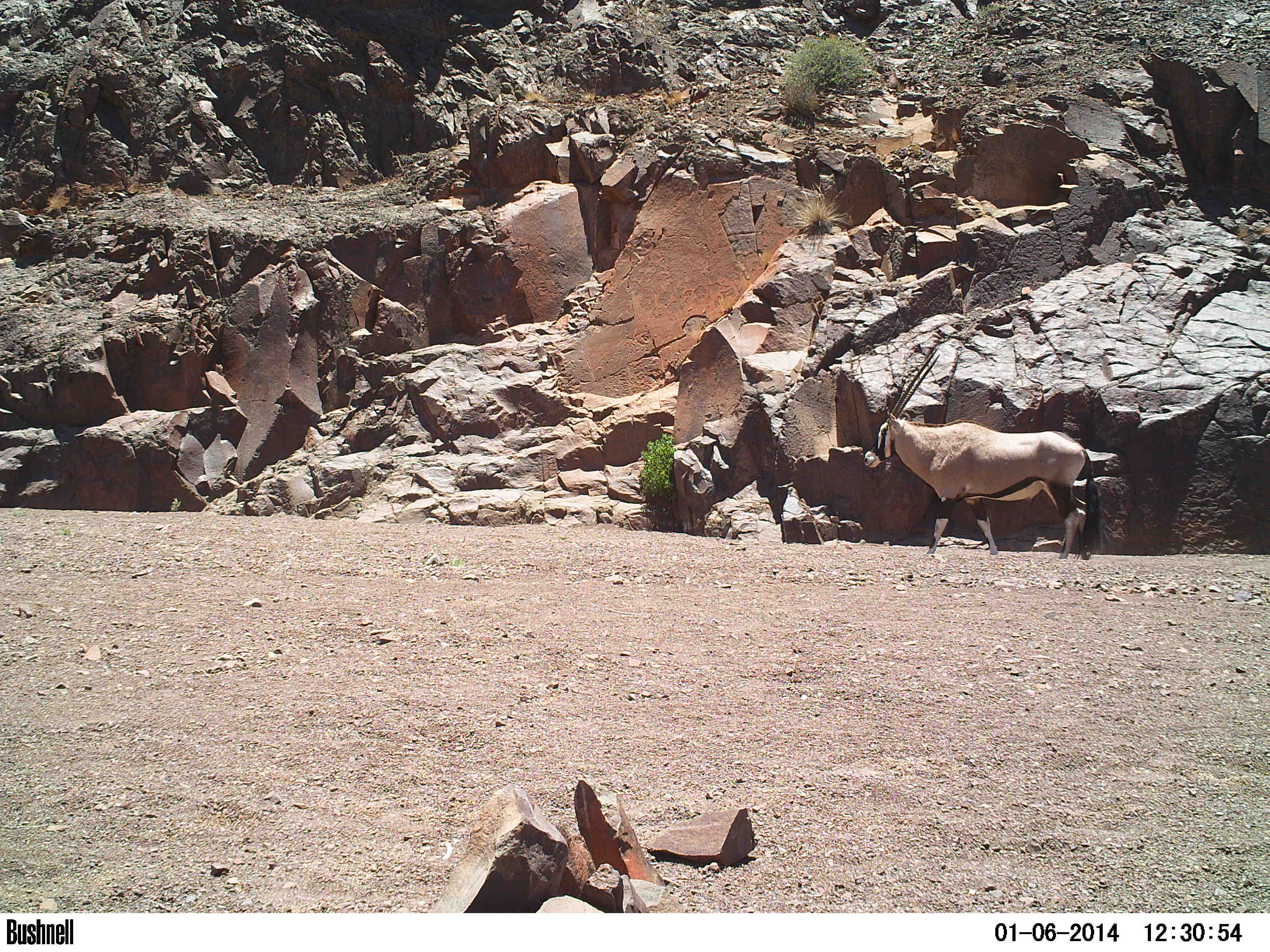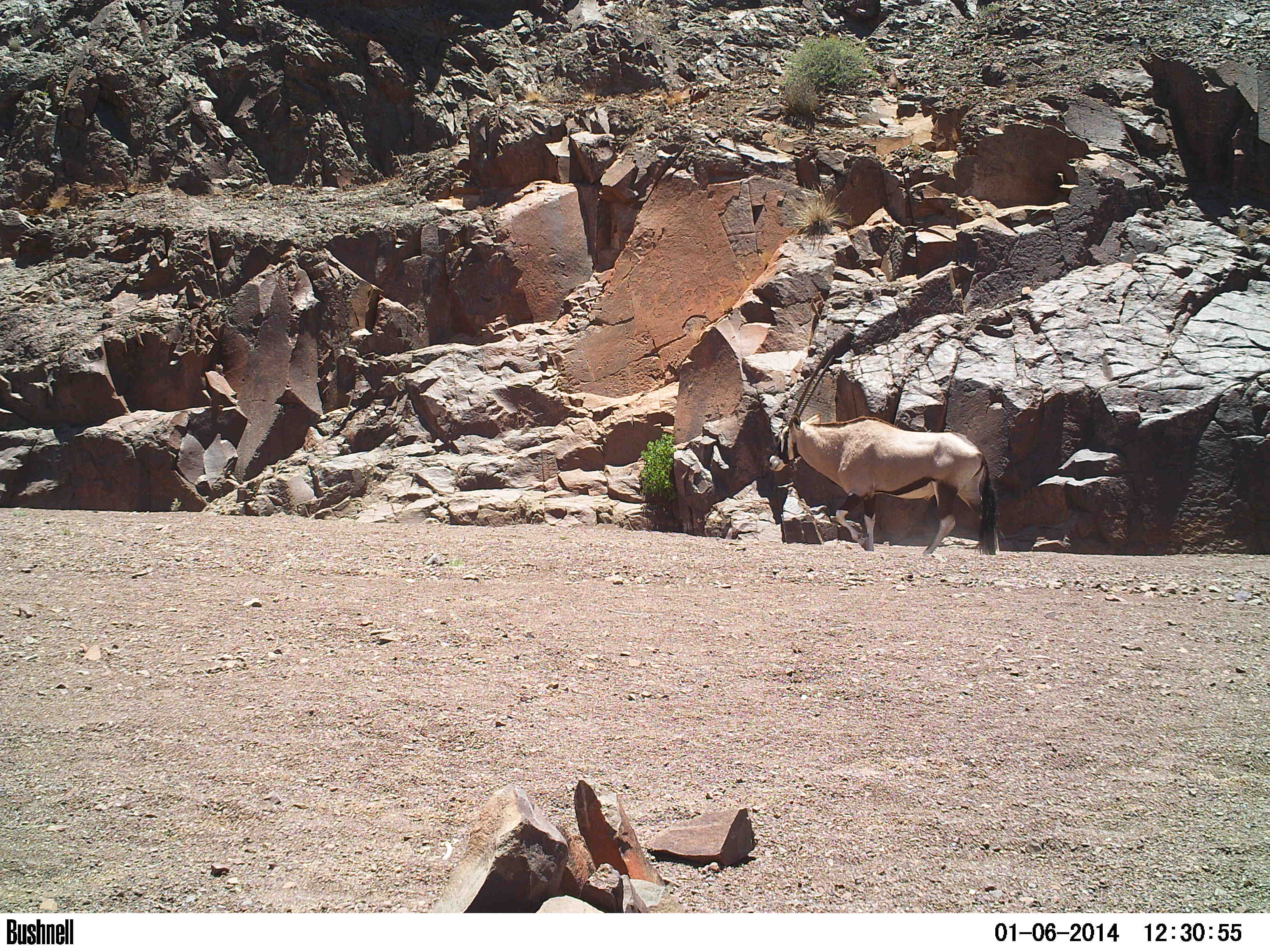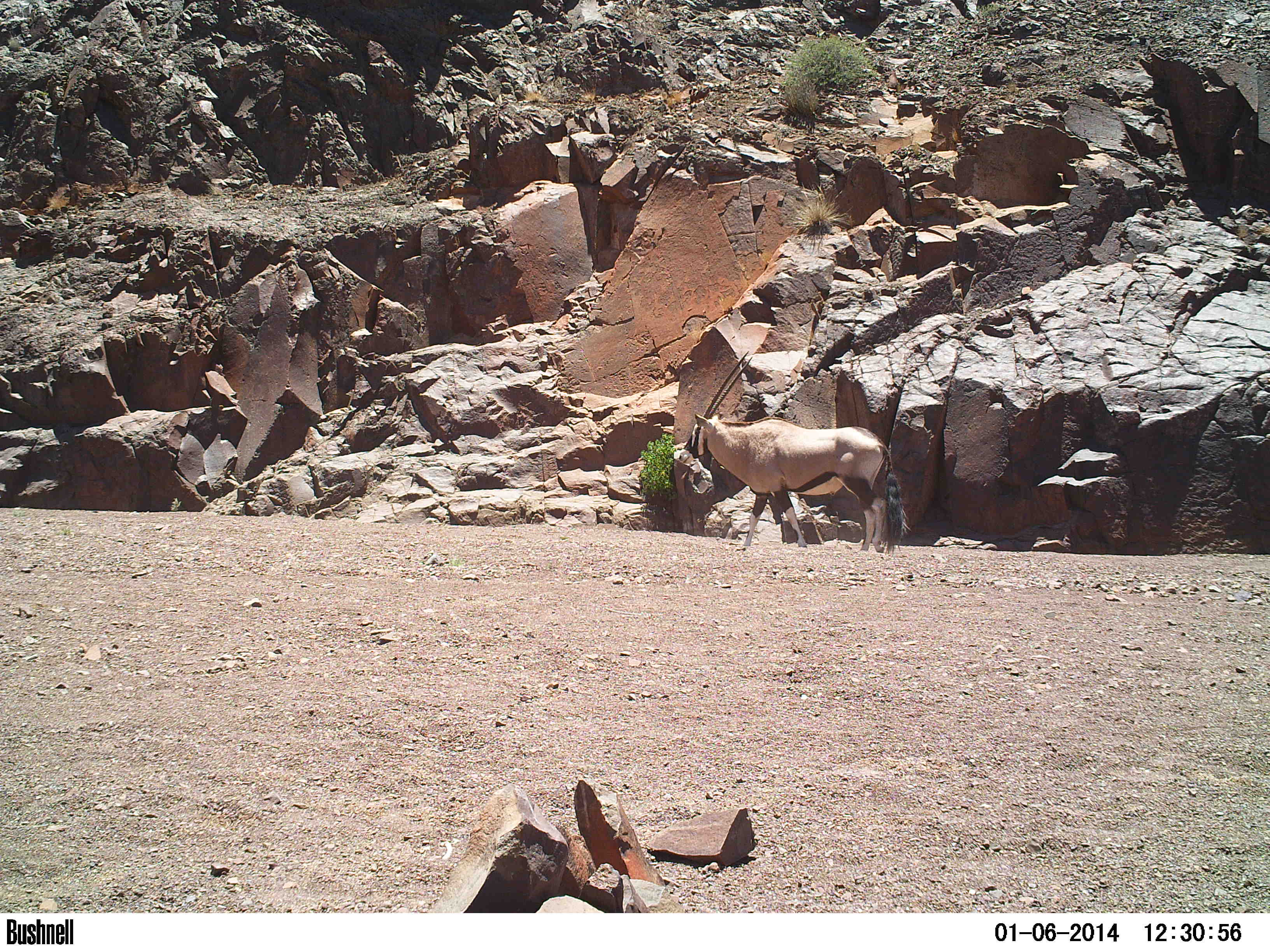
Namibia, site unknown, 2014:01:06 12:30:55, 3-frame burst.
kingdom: Animalia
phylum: Chordata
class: Mammalia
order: Artiodactyla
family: Bovidae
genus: Oryx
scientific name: Oryx gazella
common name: gemsbok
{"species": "Oryx gazella (gemsbok)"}